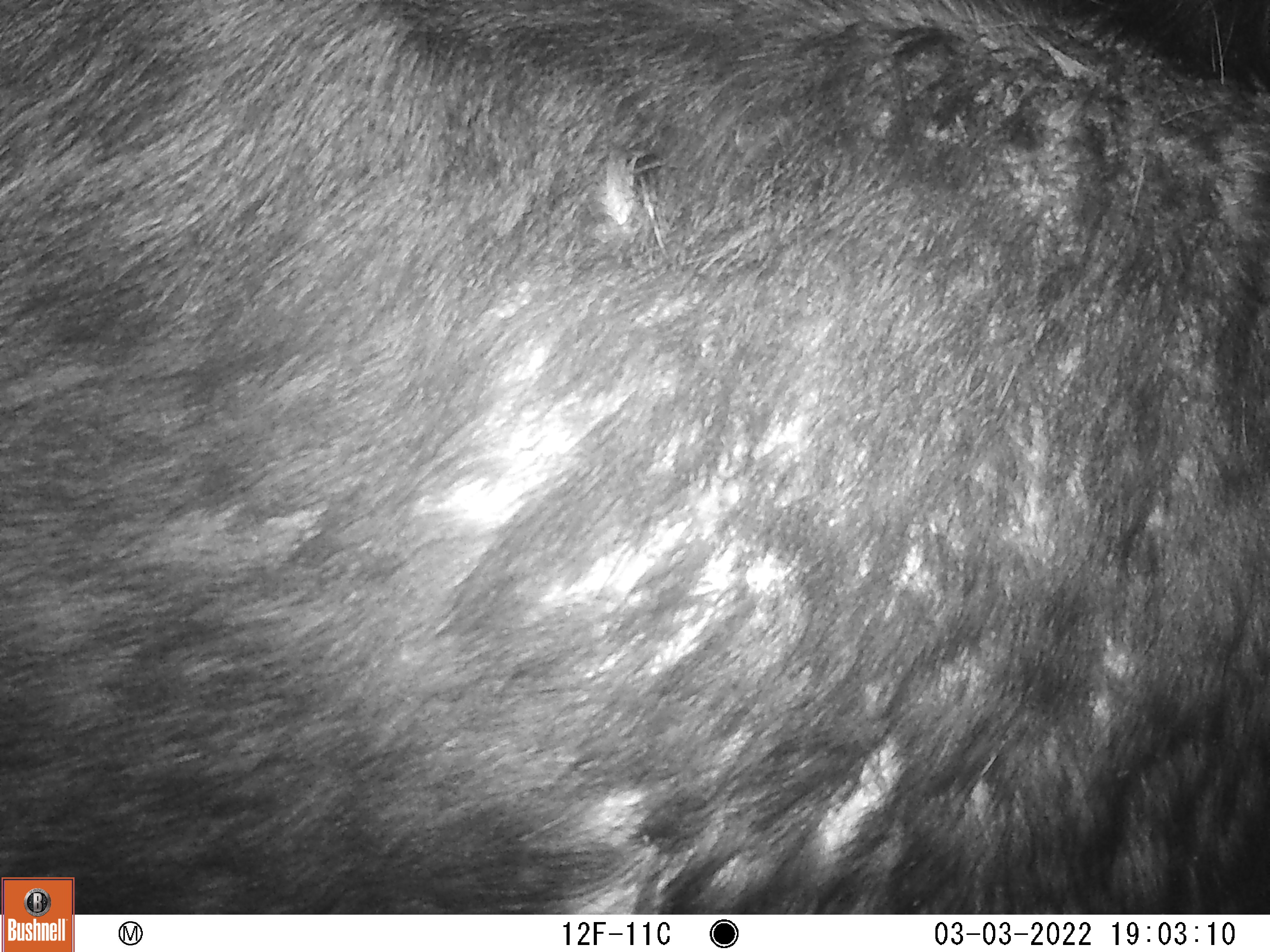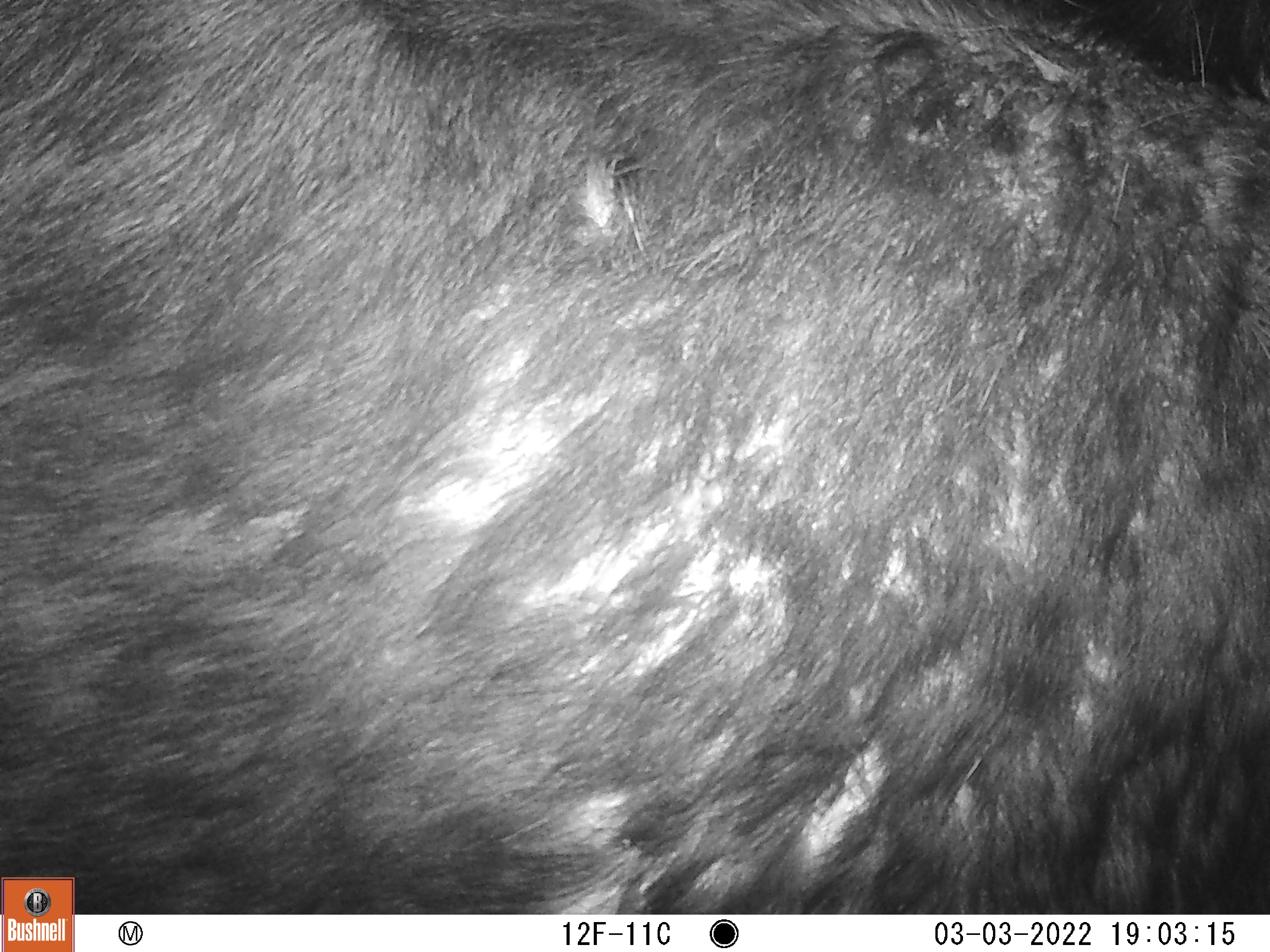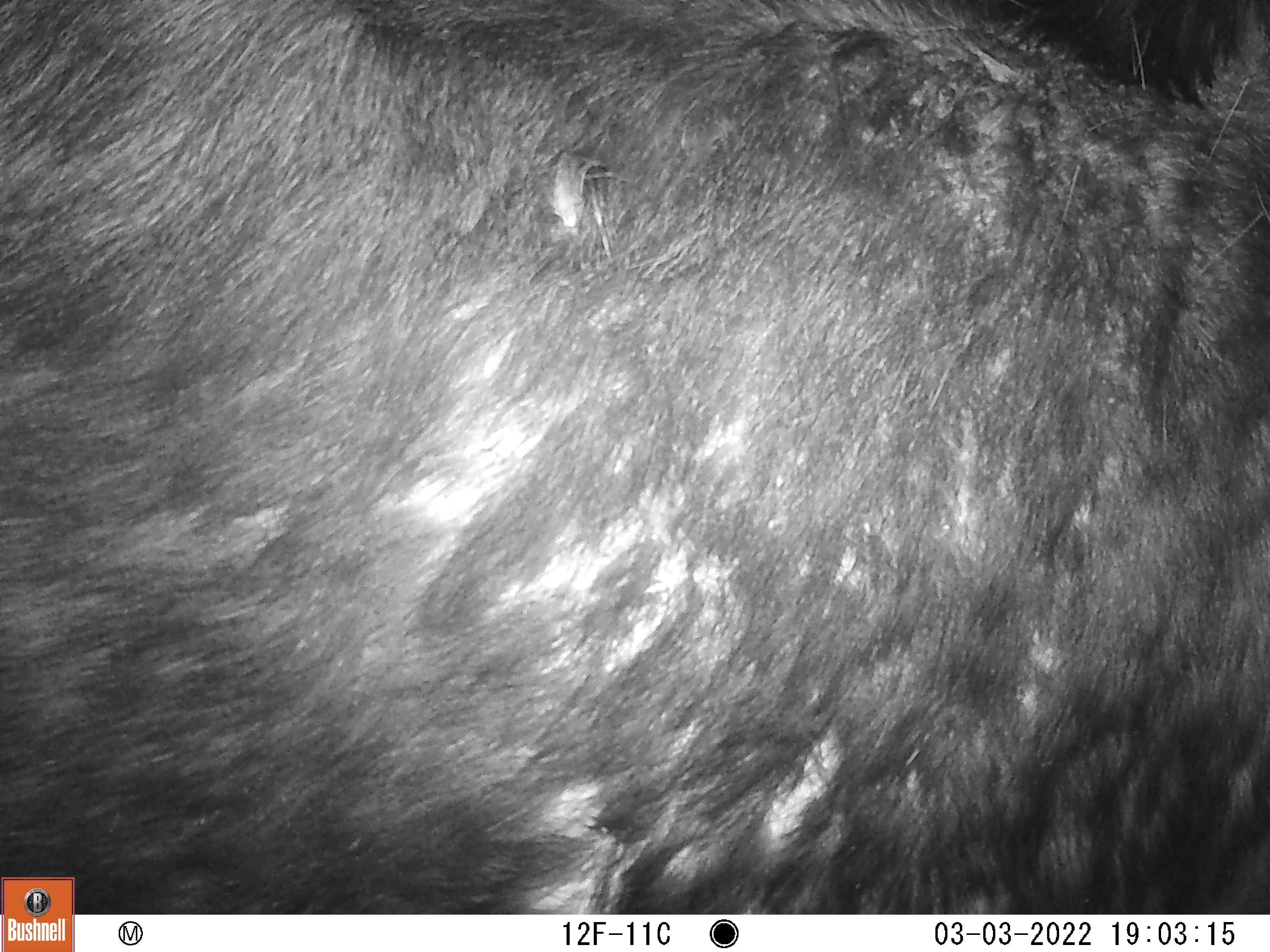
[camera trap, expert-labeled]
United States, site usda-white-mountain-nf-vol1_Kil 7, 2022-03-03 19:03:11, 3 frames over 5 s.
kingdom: Animalia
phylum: Chordata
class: Mammalia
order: Artiodactyla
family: Cervidae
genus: Alces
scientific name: Alces alces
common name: moose